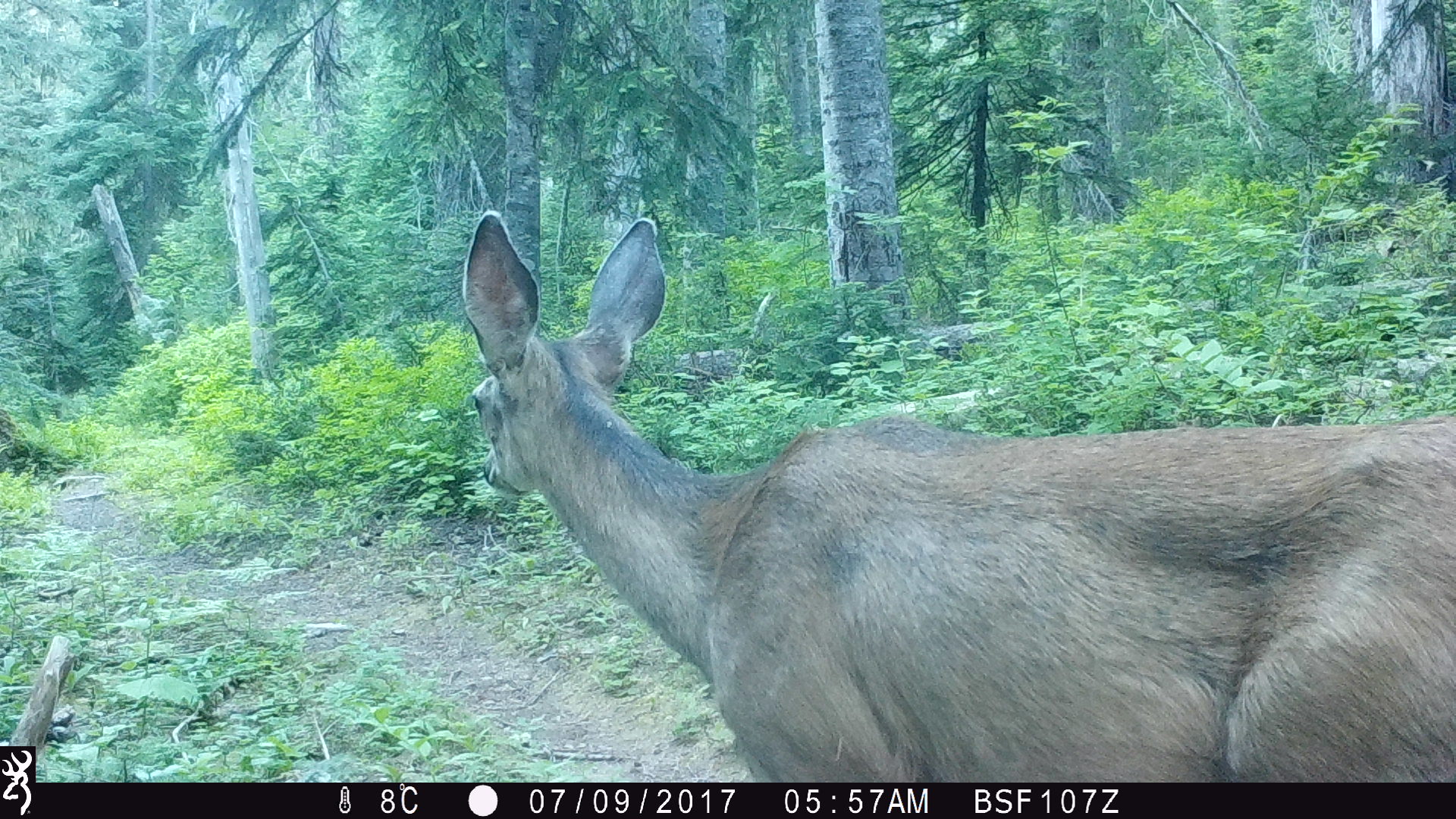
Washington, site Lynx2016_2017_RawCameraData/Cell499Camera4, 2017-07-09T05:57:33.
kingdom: Animalia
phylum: Chordata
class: Mammalia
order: Artiodactyla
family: Cervidae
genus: Odocoileus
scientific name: Odocoileus hemionus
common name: mule deer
Odocoileus hemionus (mule deer). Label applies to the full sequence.